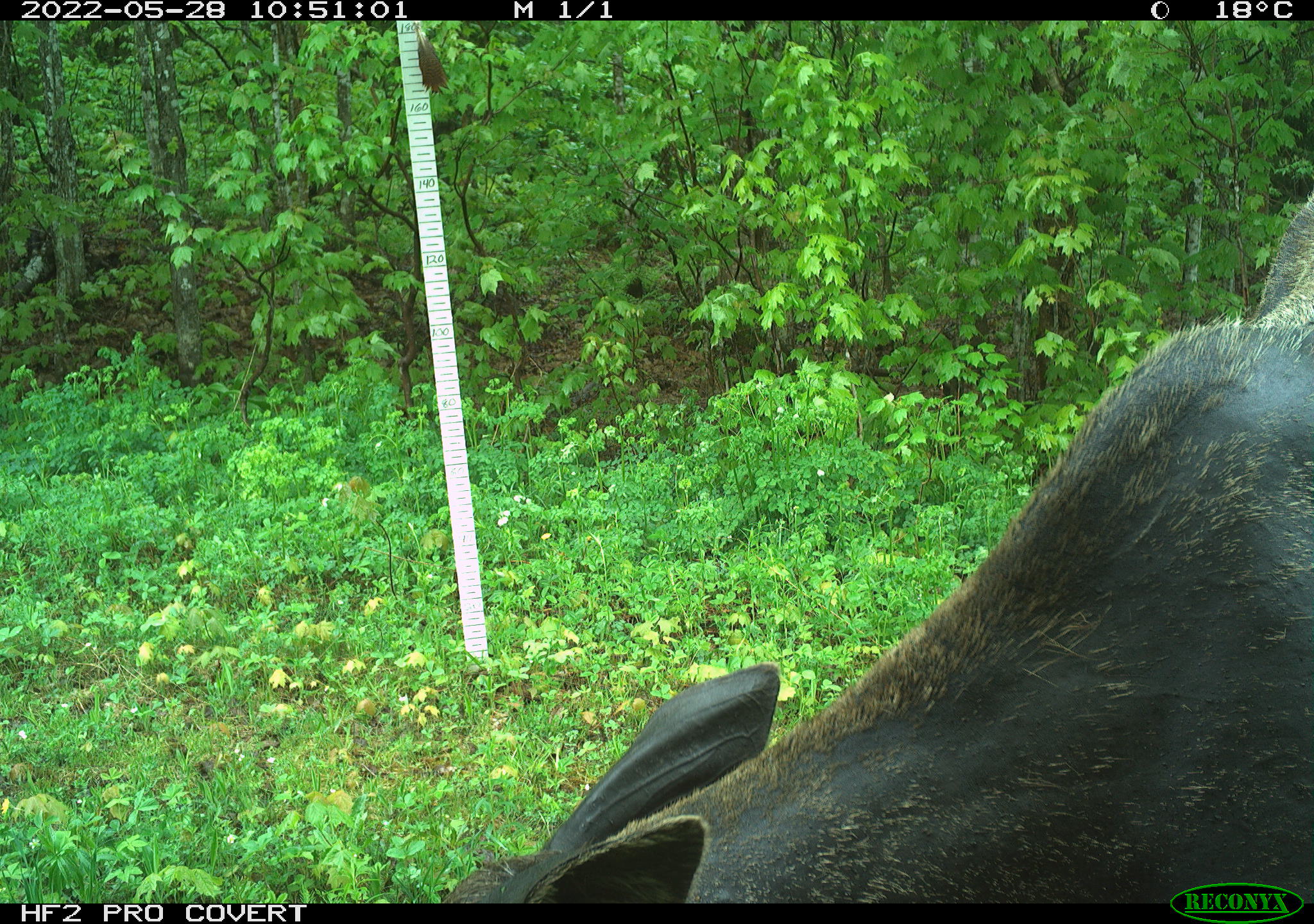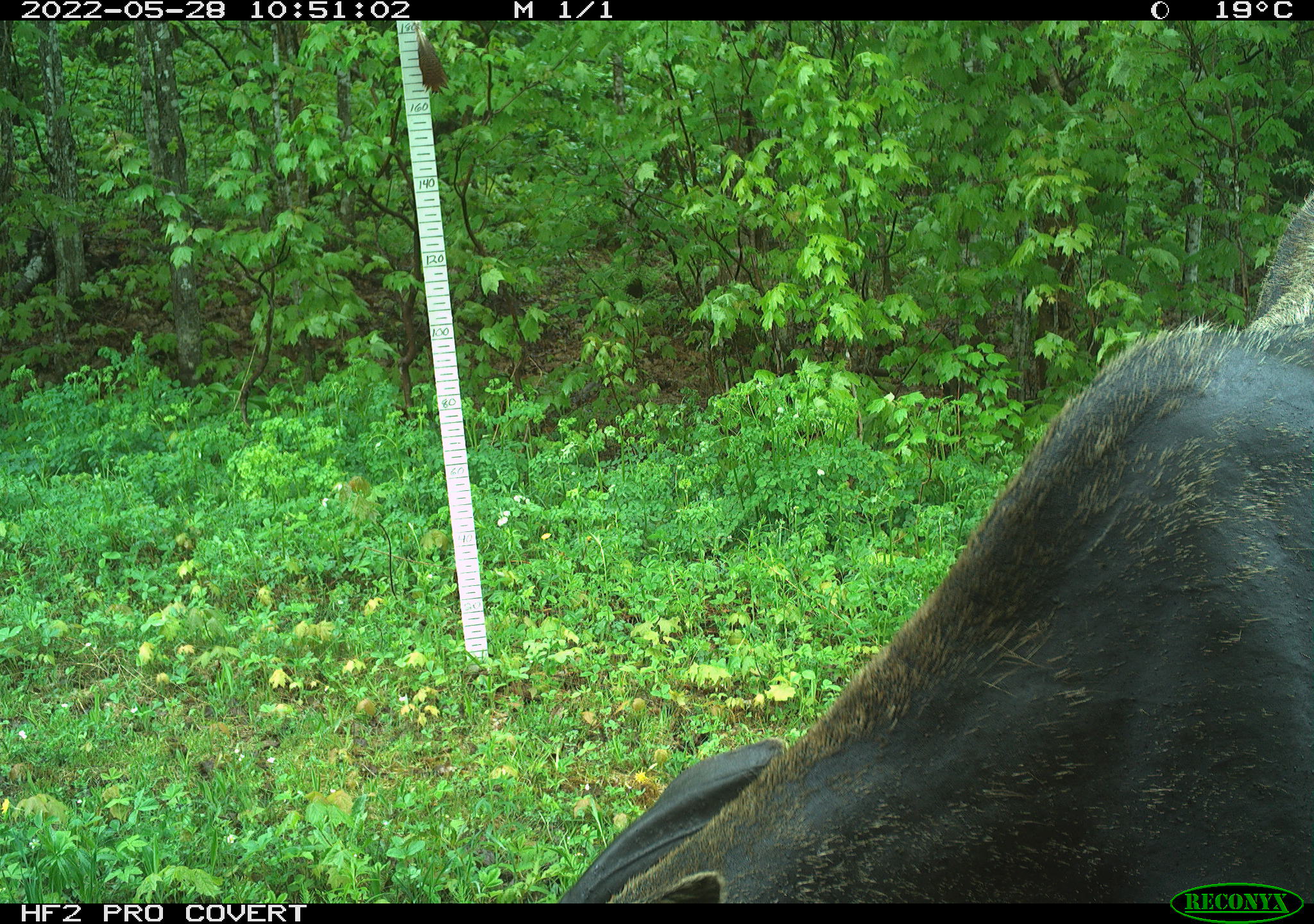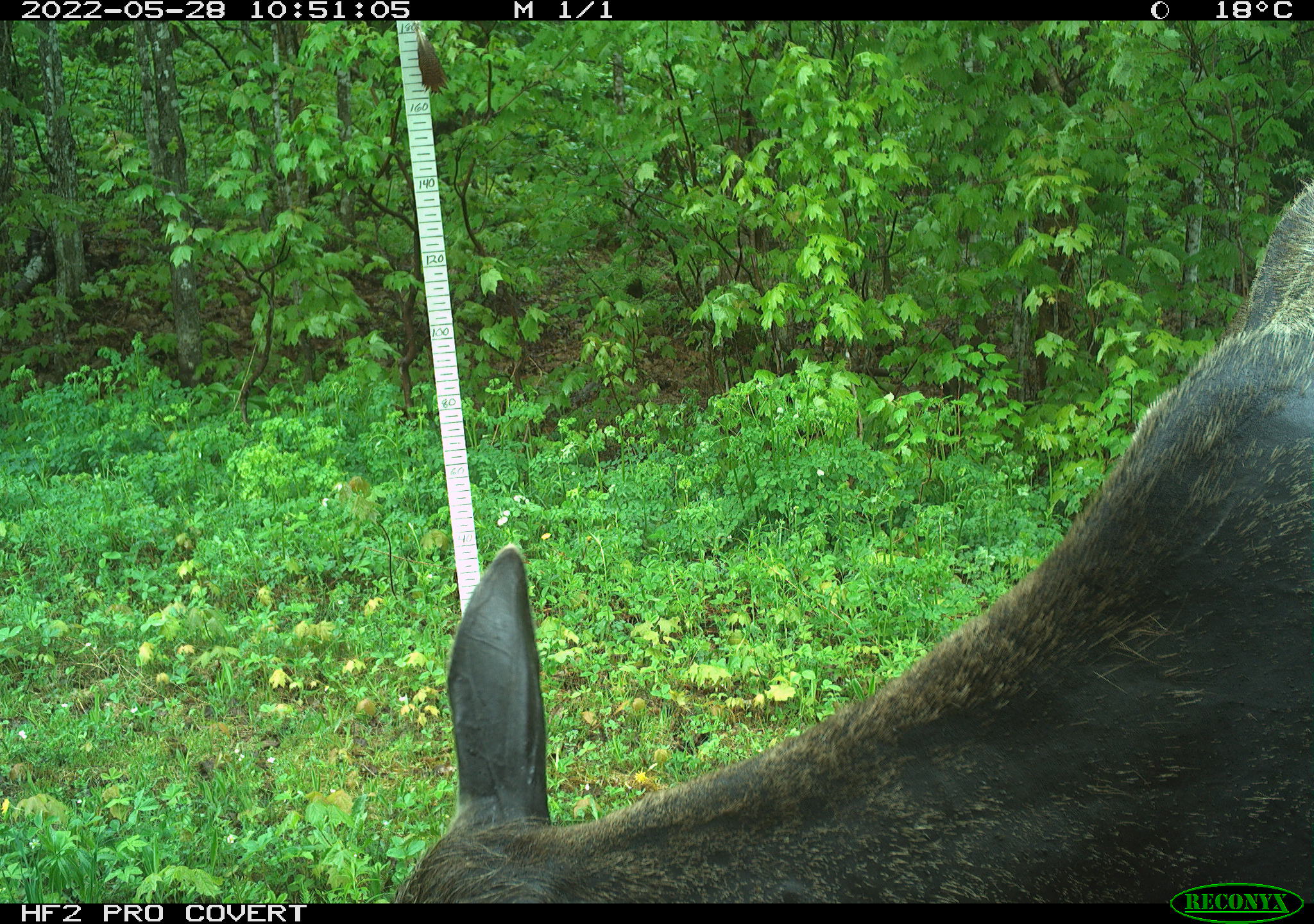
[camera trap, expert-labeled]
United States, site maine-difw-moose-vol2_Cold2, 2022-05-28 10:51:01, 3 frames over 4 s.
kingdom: Animalia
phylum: Chordata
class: Mammalia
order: Artiodactyla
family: Cervidae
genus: Alces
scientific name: Alces alces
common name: moose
Moose (Alces alces).